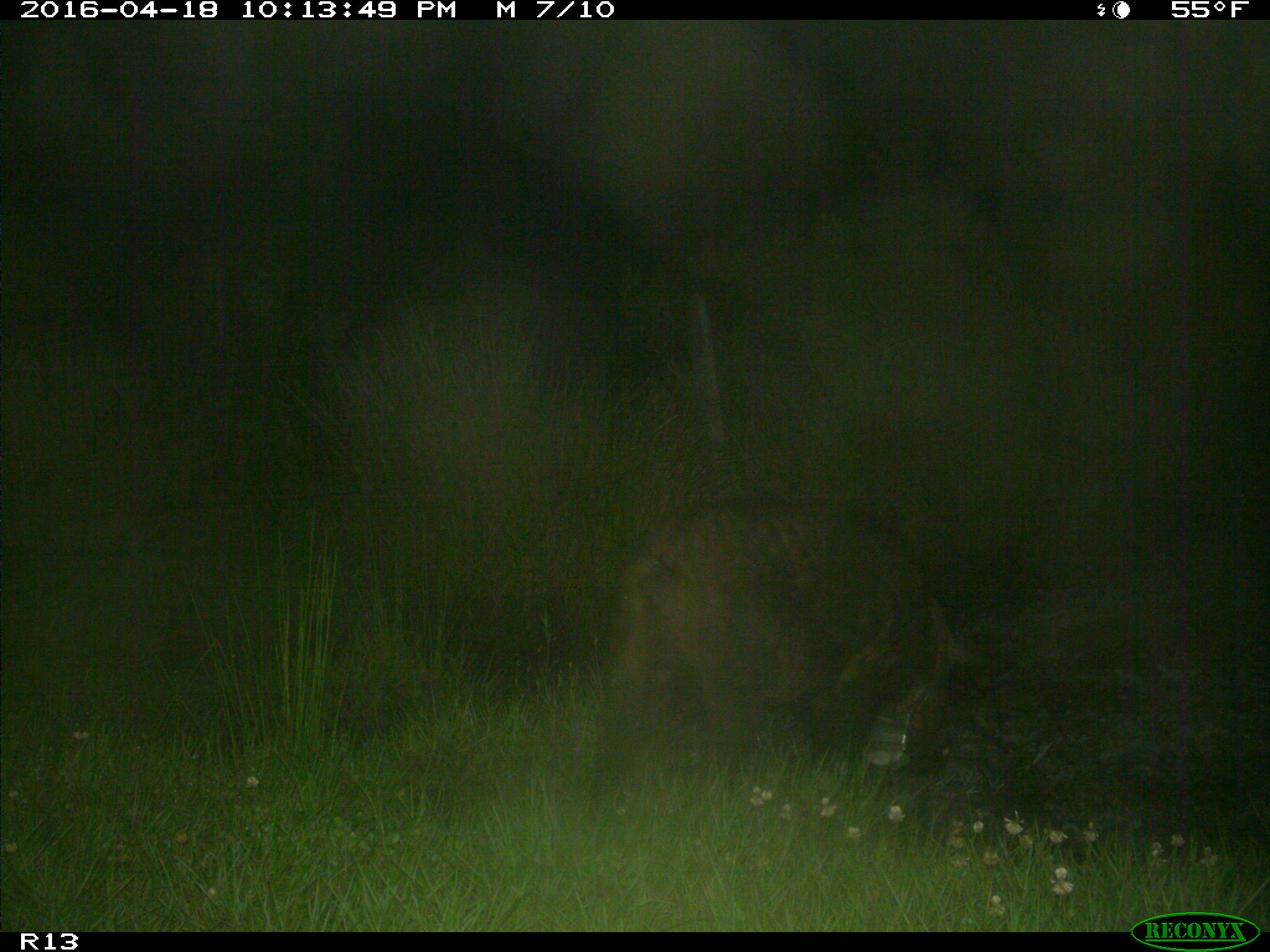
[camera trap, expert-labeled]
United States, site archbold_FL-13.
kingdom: Animalia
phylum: Chordata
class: Mammalia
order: Artiodactyla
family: Suidae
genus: Sus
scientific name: Sus scrofa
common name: wild boar